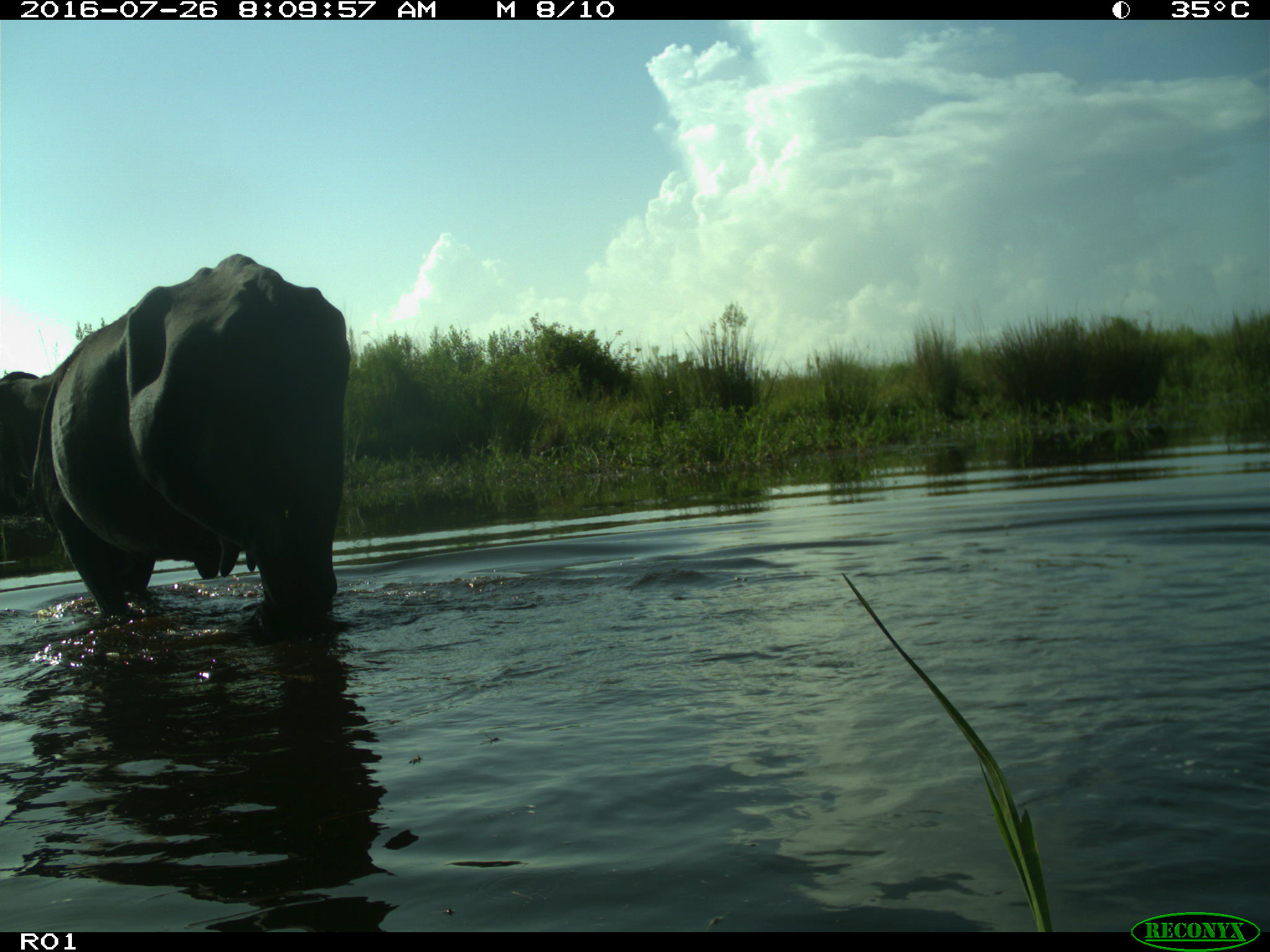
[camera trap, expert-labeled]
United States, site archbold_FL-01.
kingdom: Animalia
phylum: Chordata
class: Mammalia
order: Artiodactyla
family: Bovidae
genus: Bos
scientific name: Bos taurus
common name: domestic cow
Bos taurus (domestic cow).